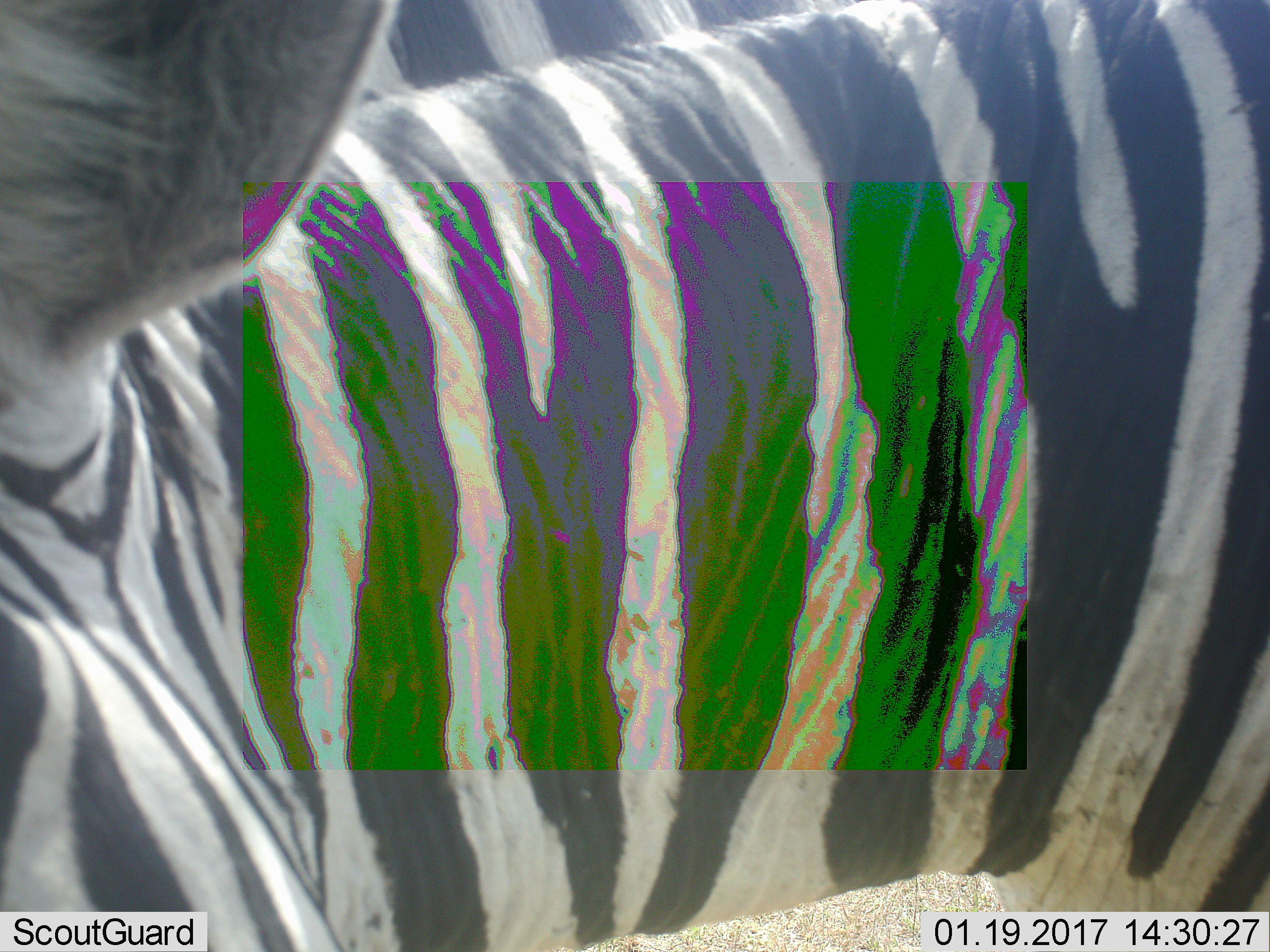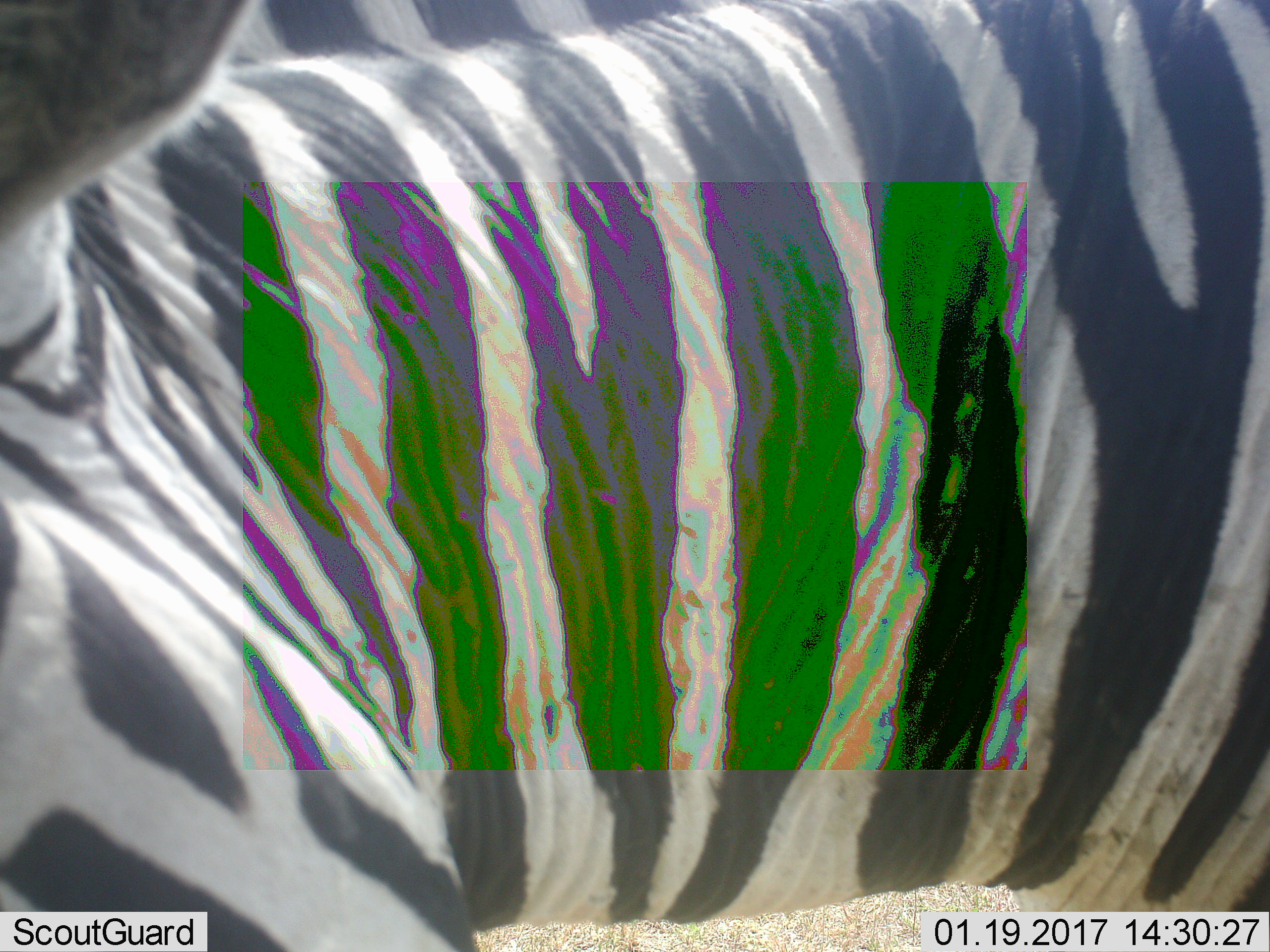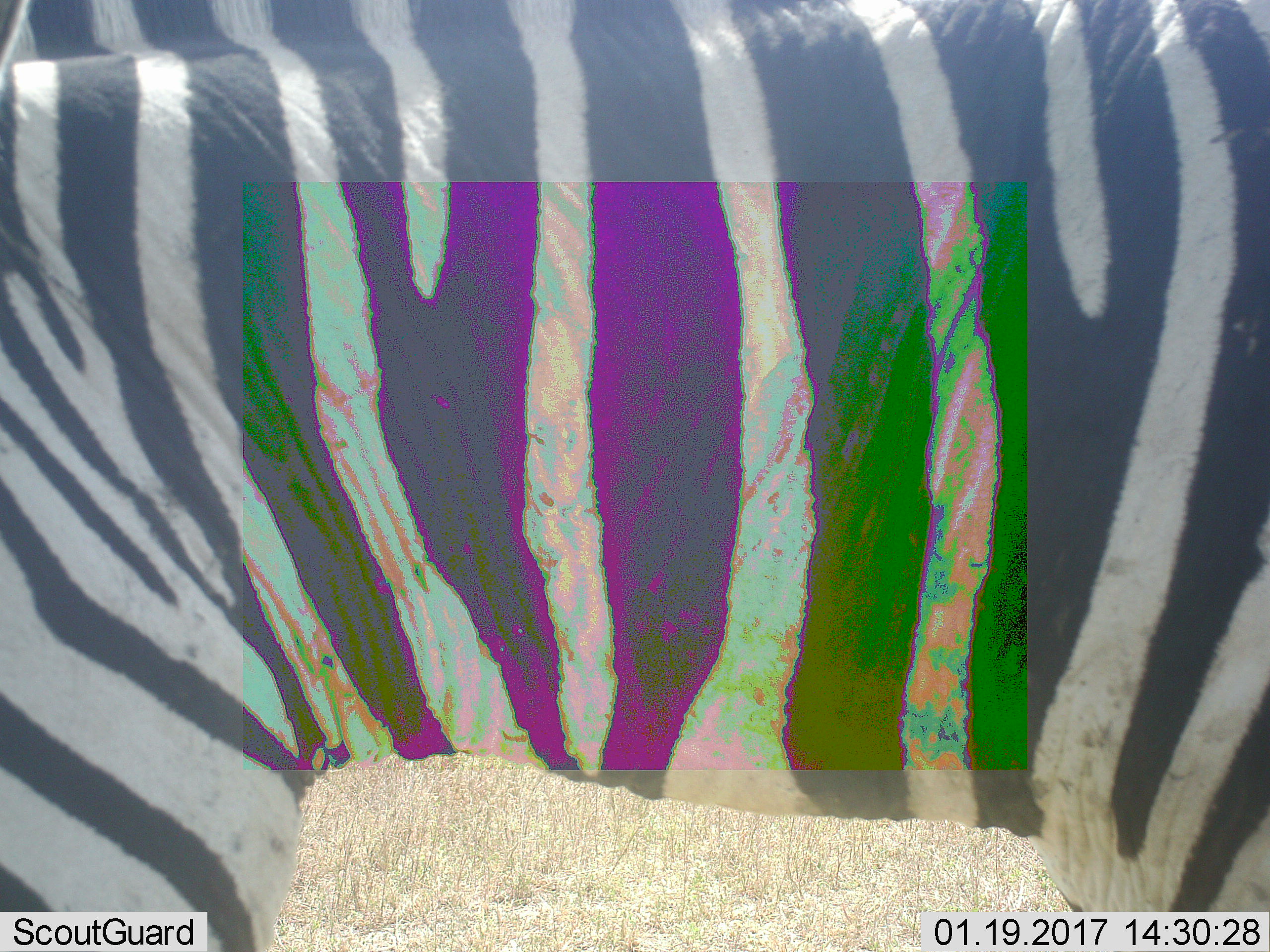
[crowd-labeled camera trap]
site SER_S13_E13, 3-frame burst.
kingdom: Animalia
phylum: Chordata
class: Mammalia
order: Perissodactyla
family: Equidae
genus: Equus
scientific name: Equus quagga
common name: plains zebra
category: zebraplains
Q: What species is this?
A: Zebraplains (plains zebra) (Equus quagga).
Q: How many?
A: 1.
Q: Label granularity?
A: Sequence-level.